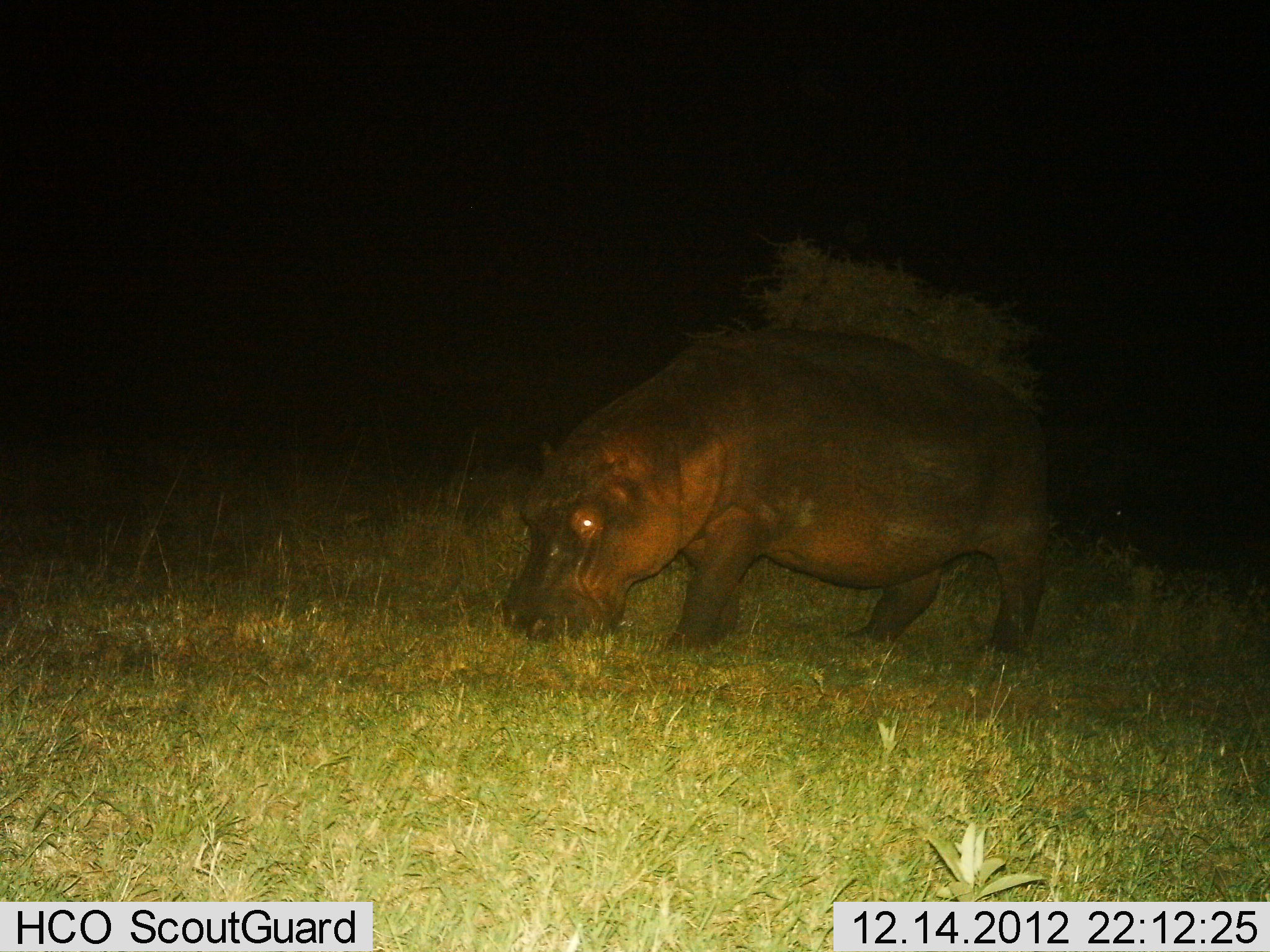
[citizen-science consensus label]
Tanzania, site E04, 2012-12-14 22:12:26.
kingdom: Animalia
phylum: Chordata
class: Mammalia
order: Artiodactyla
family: Hippopotamidae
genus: Hippopotamus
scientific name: Hippopotamus amphibius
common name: hippopotamus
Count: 1.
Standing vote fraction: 26%.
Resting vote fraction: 0%.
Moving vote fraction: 15%.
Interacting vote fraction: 0%.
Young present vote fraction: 0%.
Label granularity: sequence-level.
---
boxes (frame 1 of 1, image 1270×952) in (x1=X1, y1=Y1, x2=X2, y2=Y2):
animal: (x1=495, y1=328, x2=1051, y2=663)